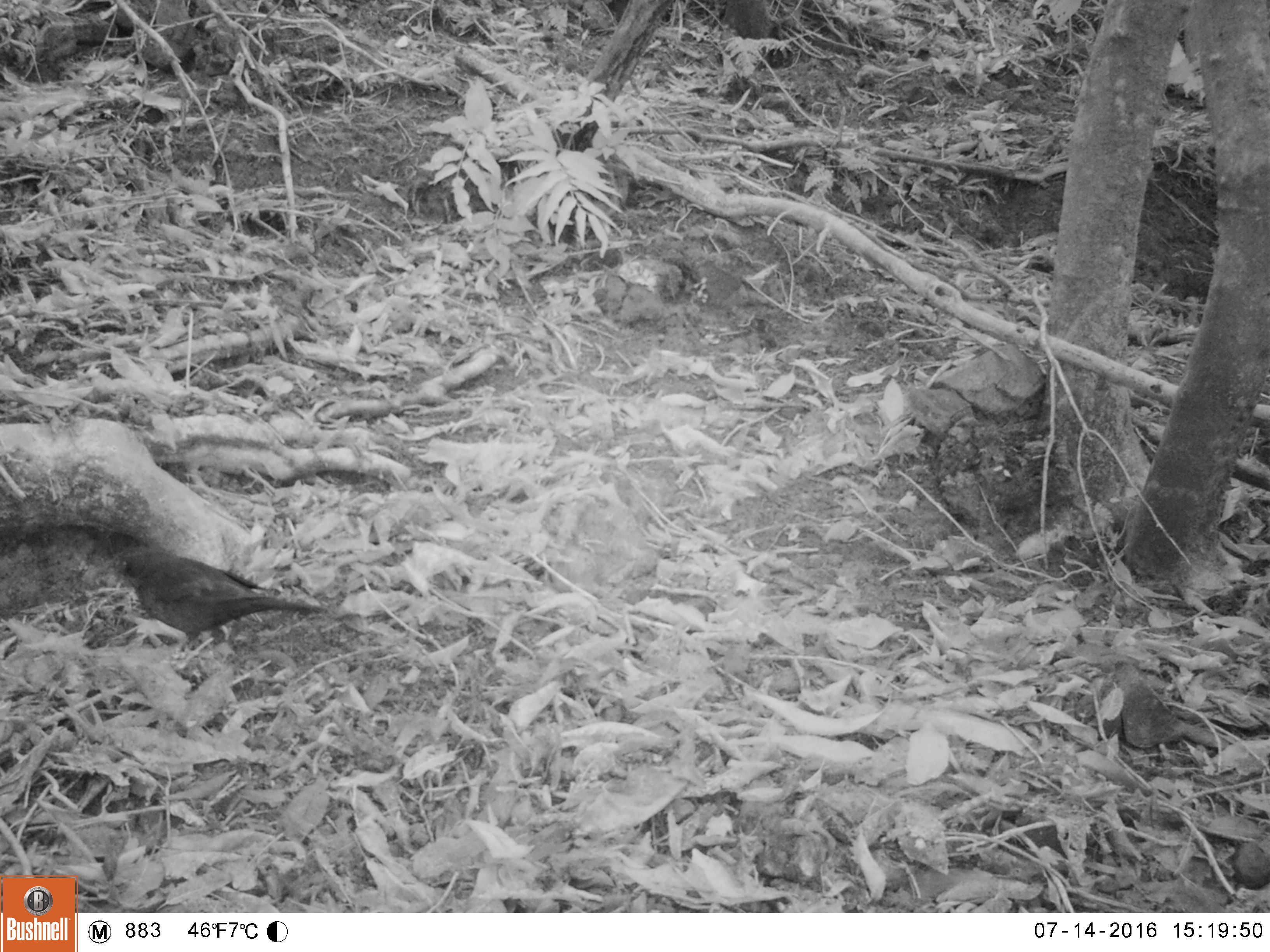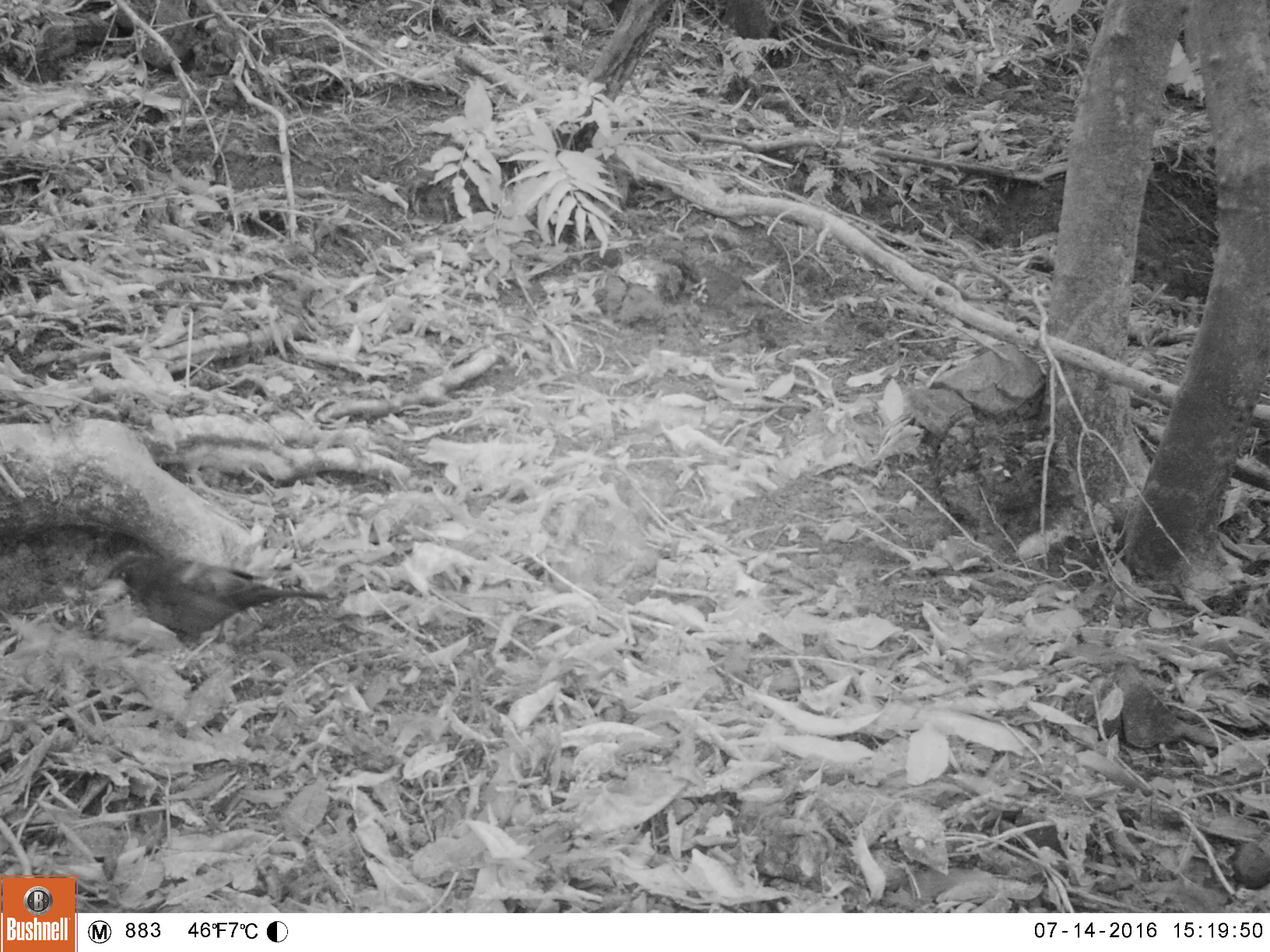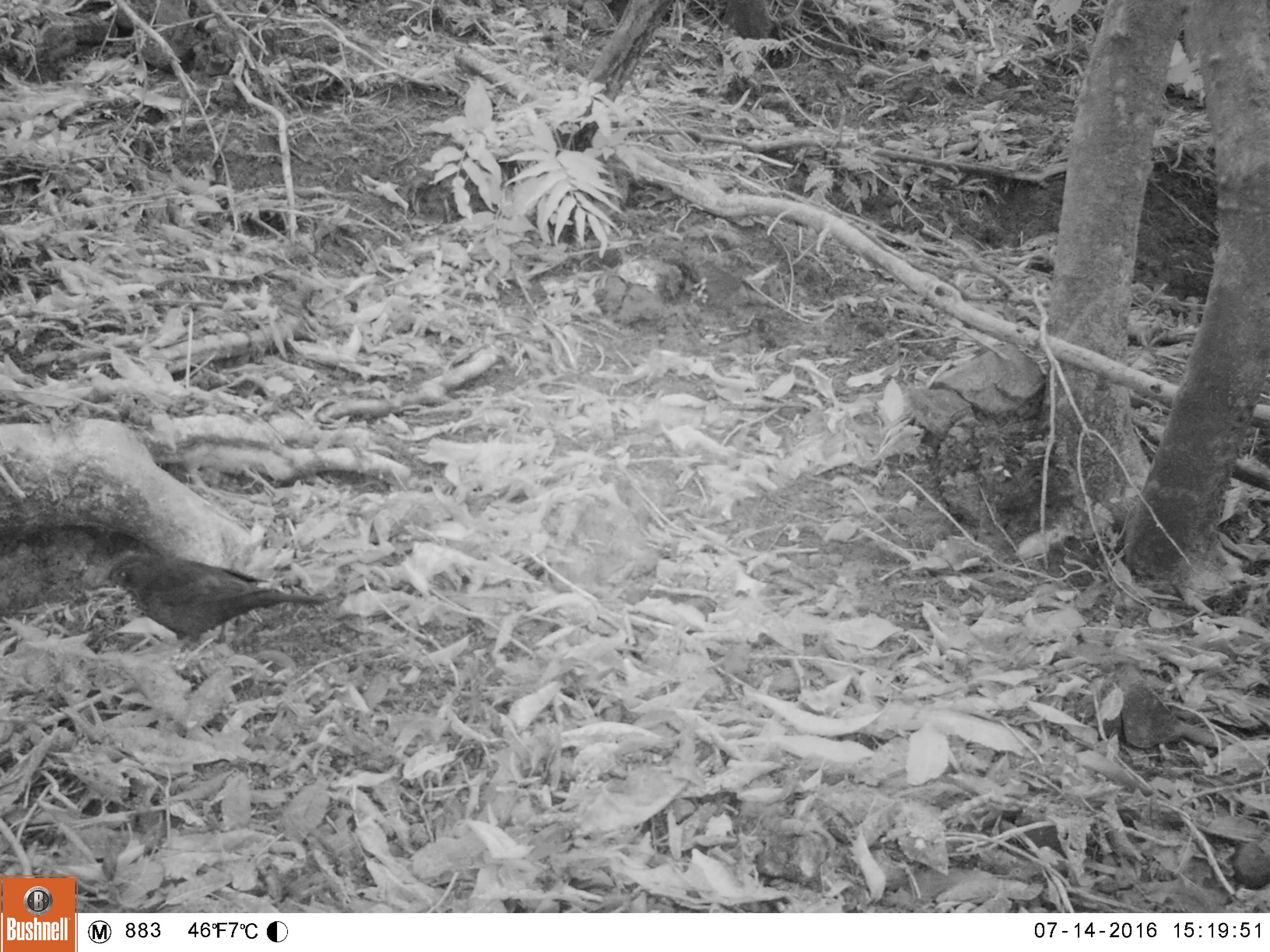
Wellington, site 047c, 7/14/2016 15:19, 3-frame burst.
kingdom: Animalia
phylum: Chordata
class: Aves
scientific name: Aves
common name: bird